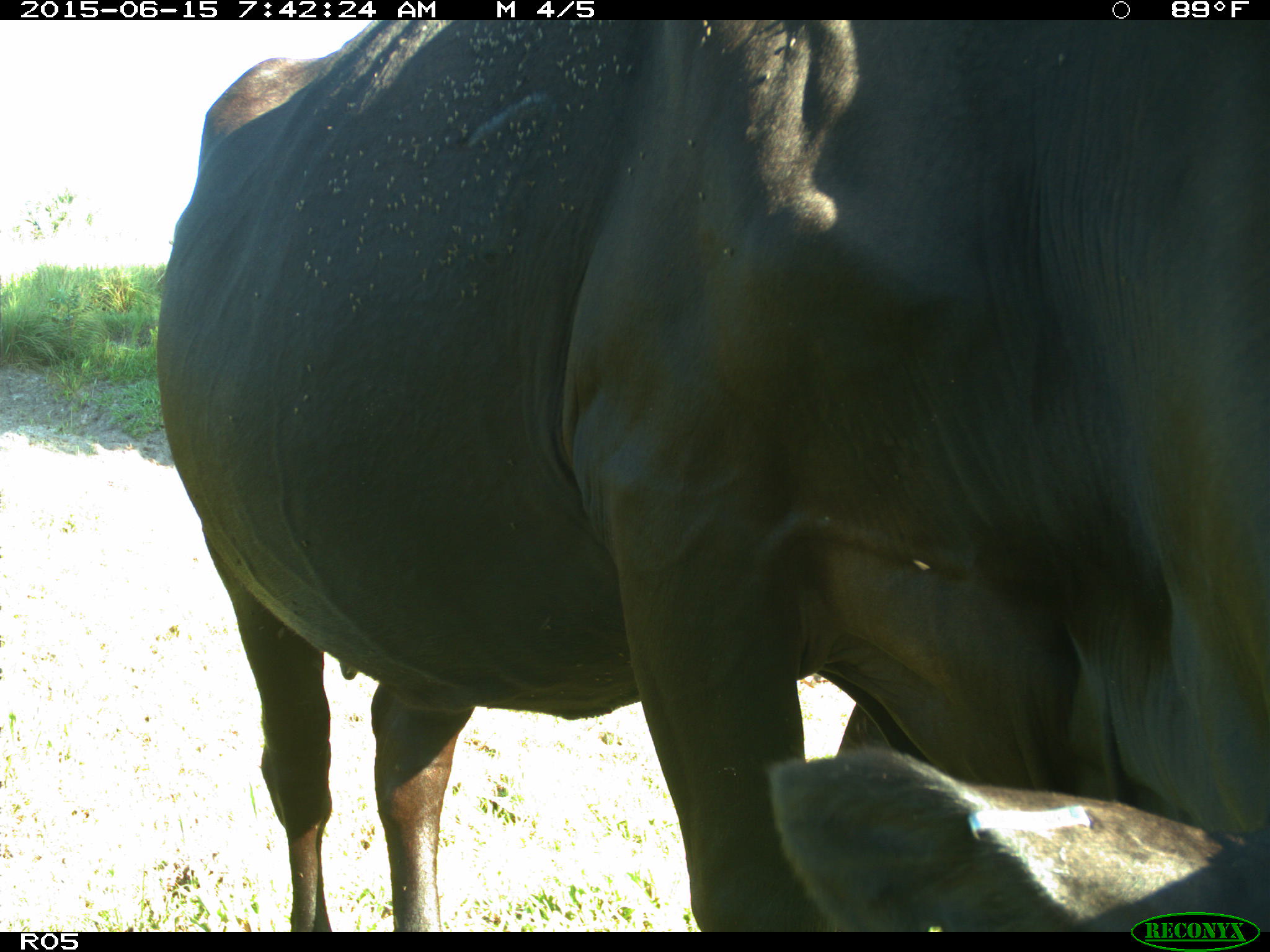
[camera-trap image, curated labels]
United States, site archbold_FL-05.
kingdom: Animalia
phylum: Chordata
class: Mammalia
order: Artiodactyla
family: Bovidae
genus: Bos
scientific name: Bos taurus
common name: domestic cow